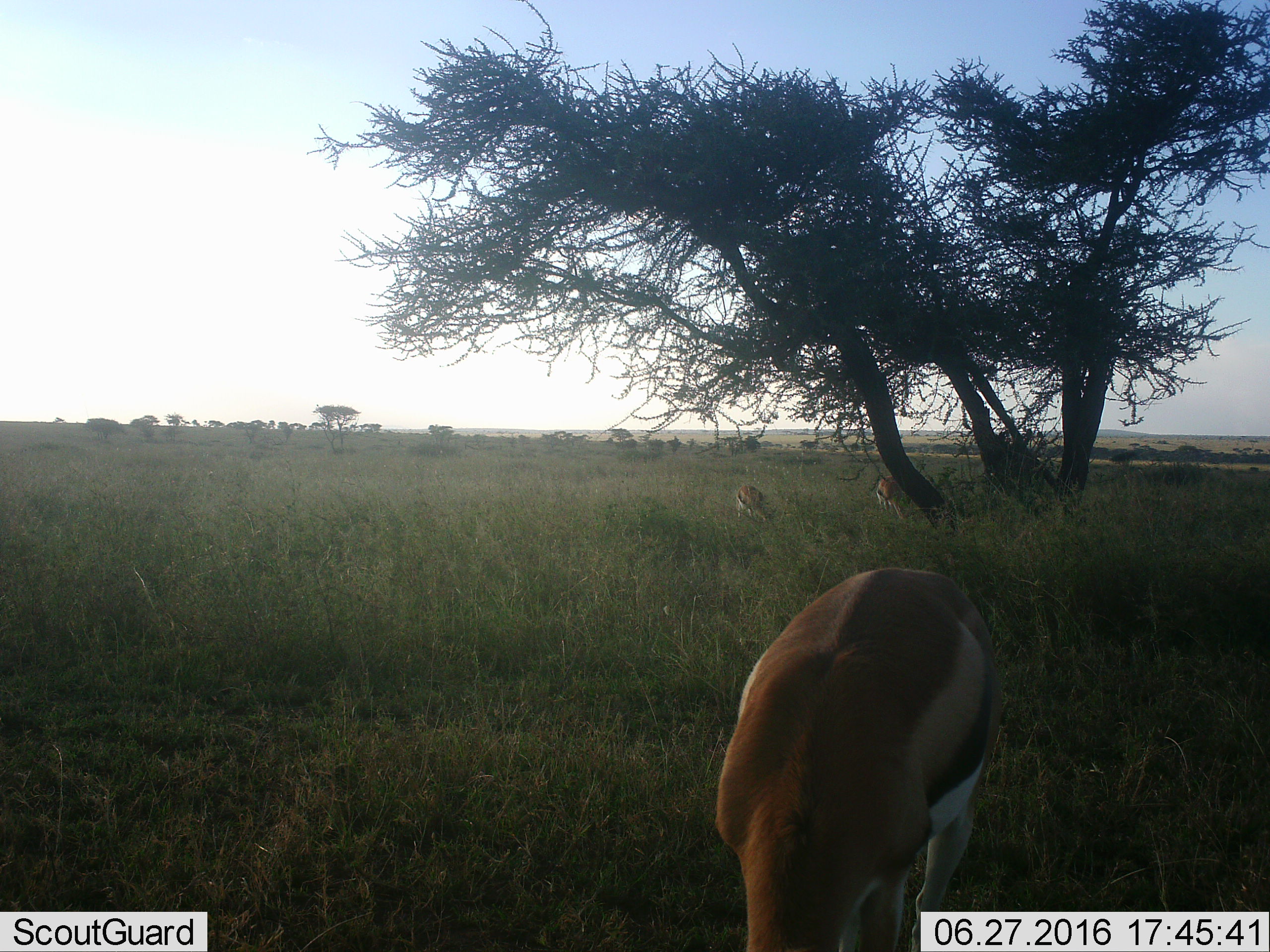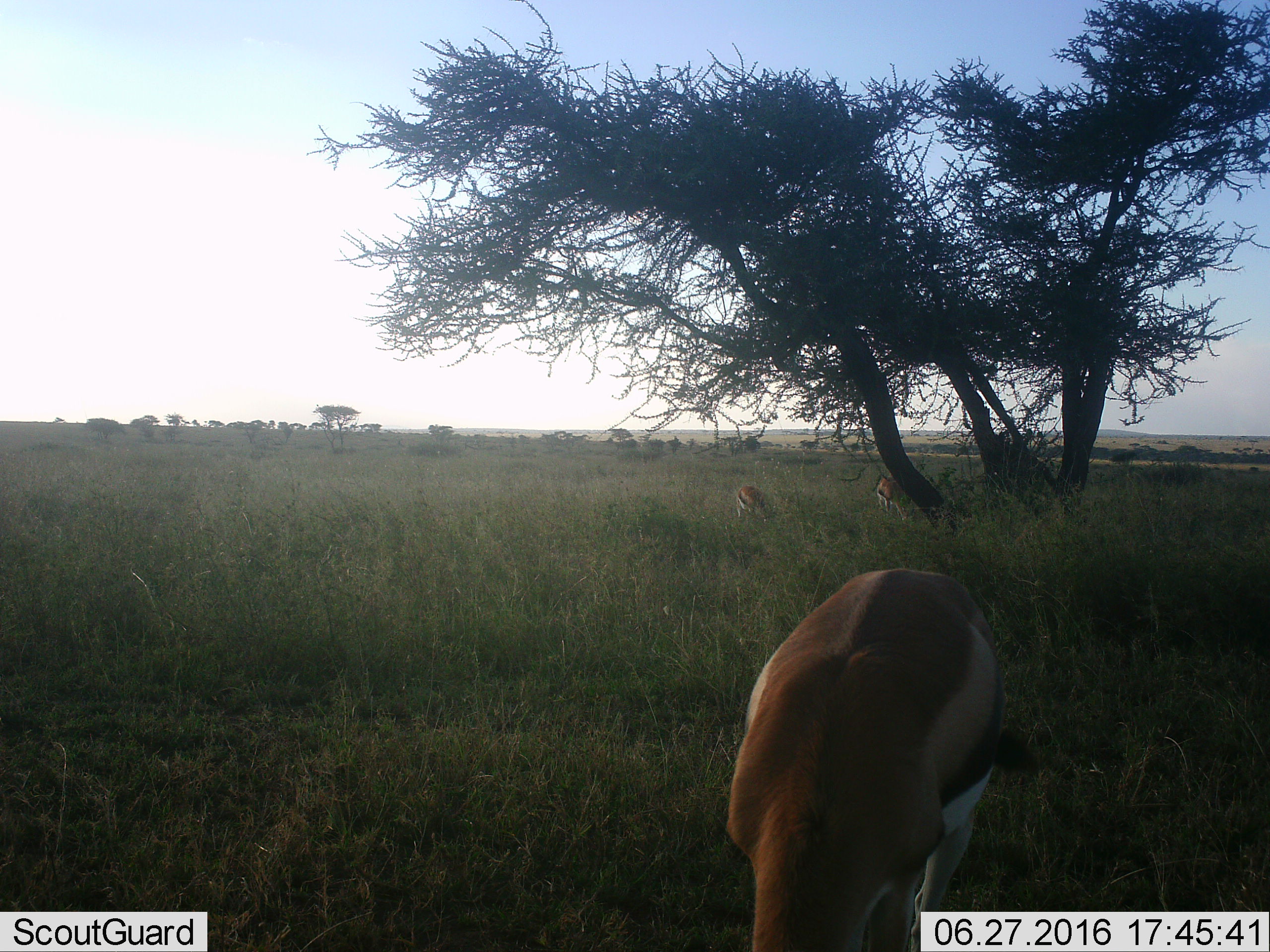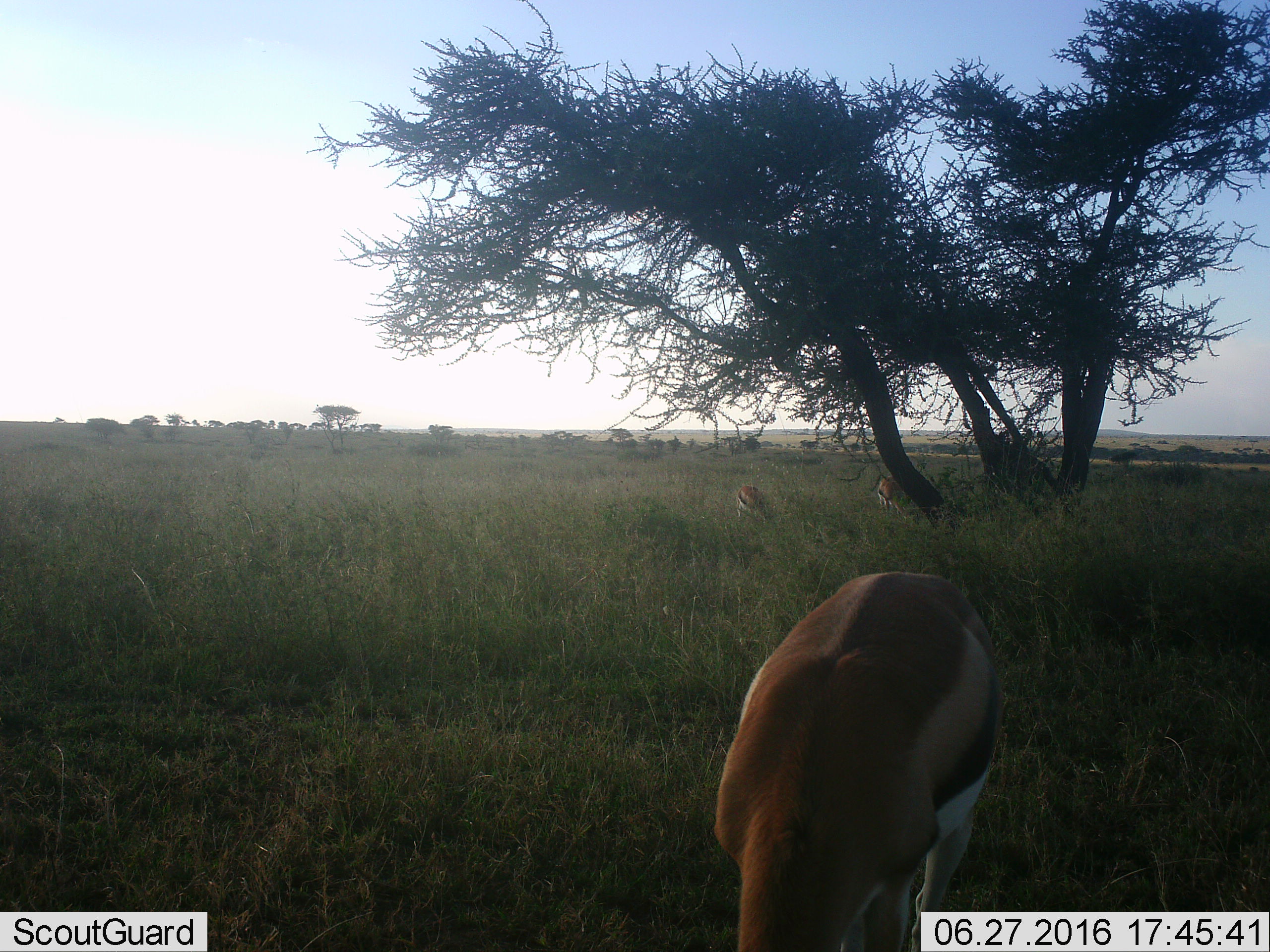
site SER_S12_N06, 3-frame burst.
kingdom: Animalia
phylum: Chordata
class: Mammalia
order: Artiodactyla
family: Bovidae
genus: Eudorcas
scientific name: Eudorcas thomsonii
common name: thomson's gazelle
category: gazellethomsons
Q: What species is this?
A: Gazellethomsons (thomson's gazelle) (Eudorcas thomsonii).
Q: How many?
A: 3.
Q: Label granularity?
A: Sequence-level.